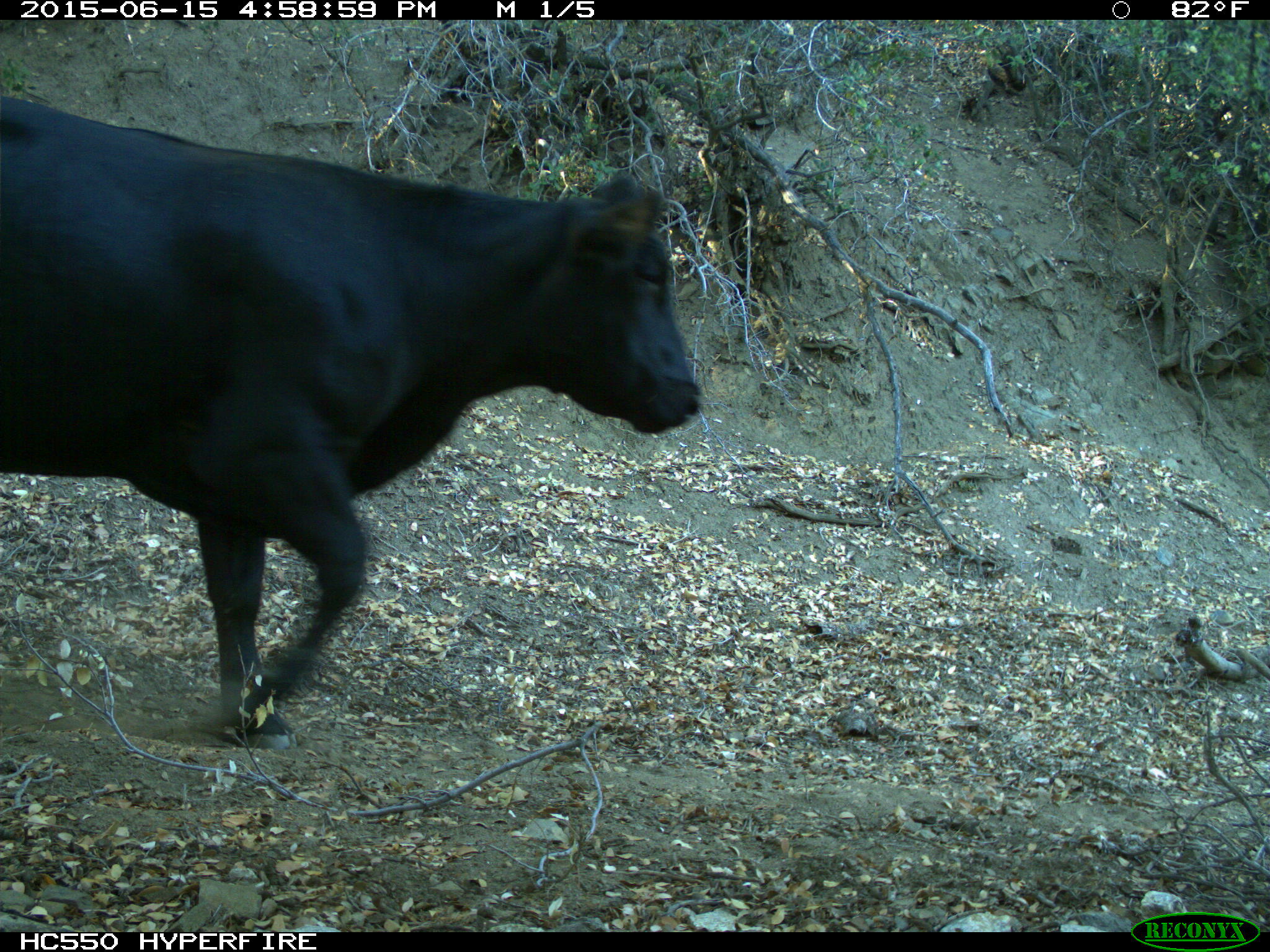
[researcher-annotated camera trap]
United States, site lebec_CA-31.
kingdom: Animalia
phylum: Chordata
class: Mammalia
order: Artiodactyla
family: Bovidae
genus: Bos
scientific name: Bos taurus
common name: domestic cow